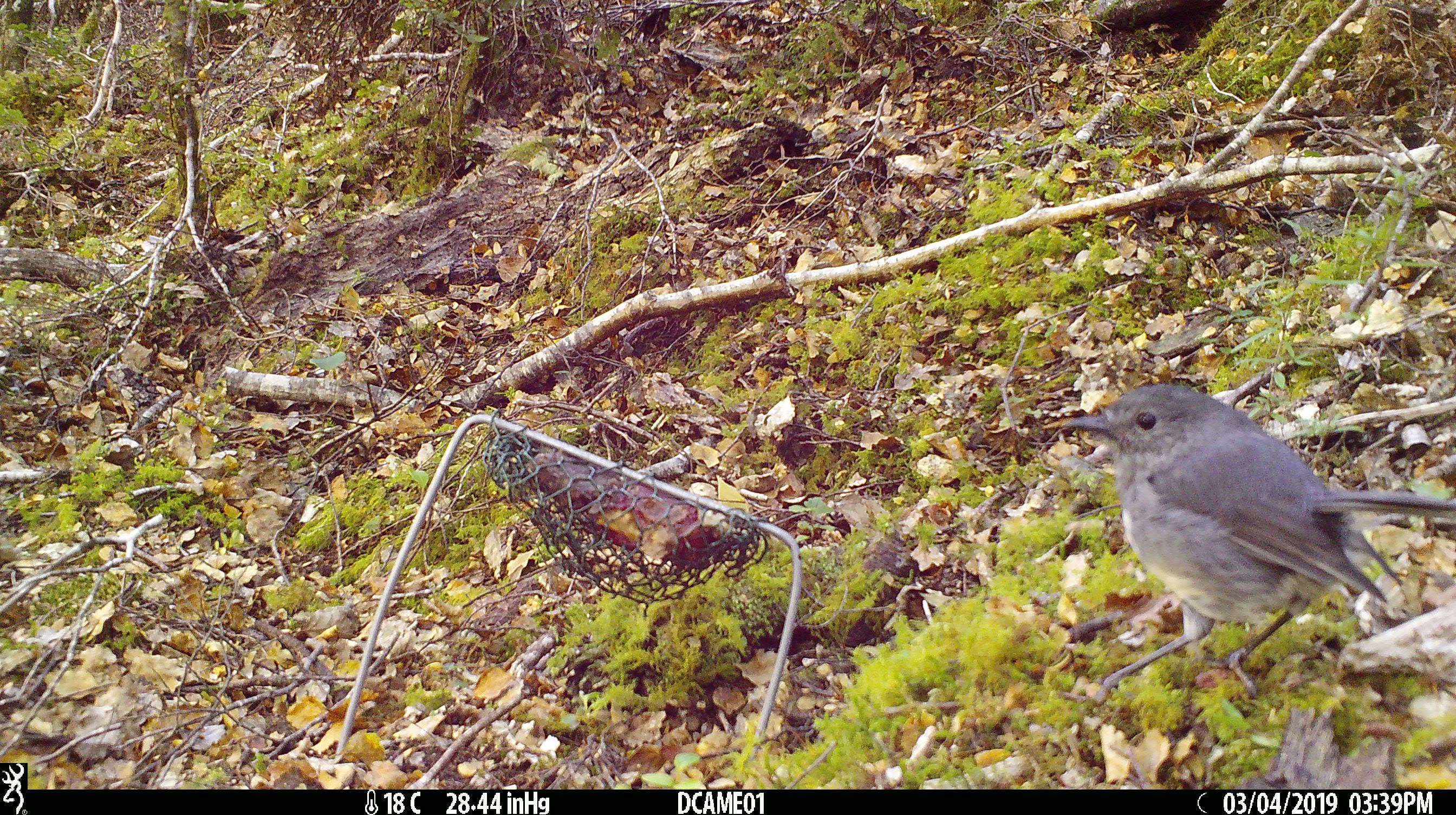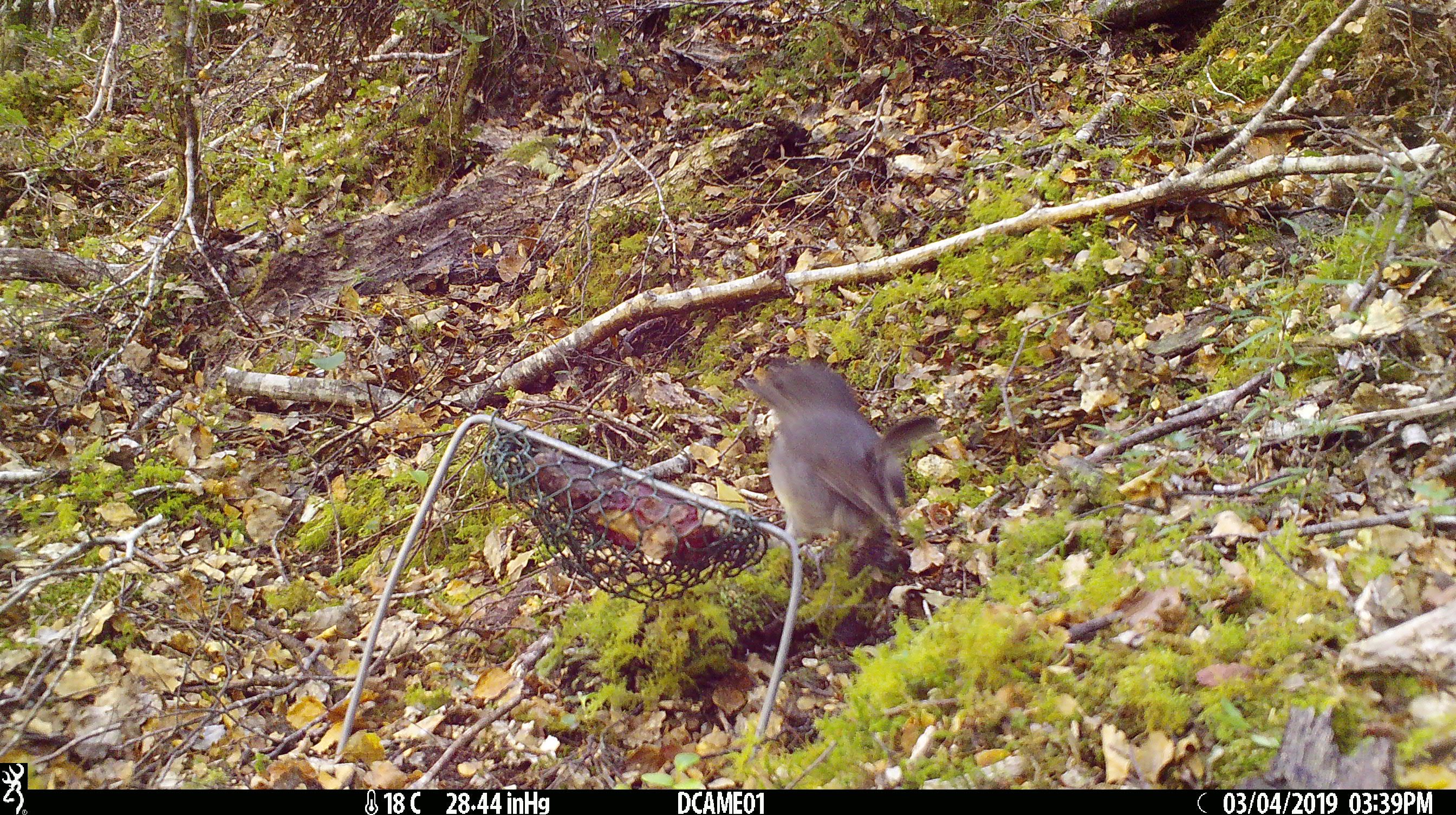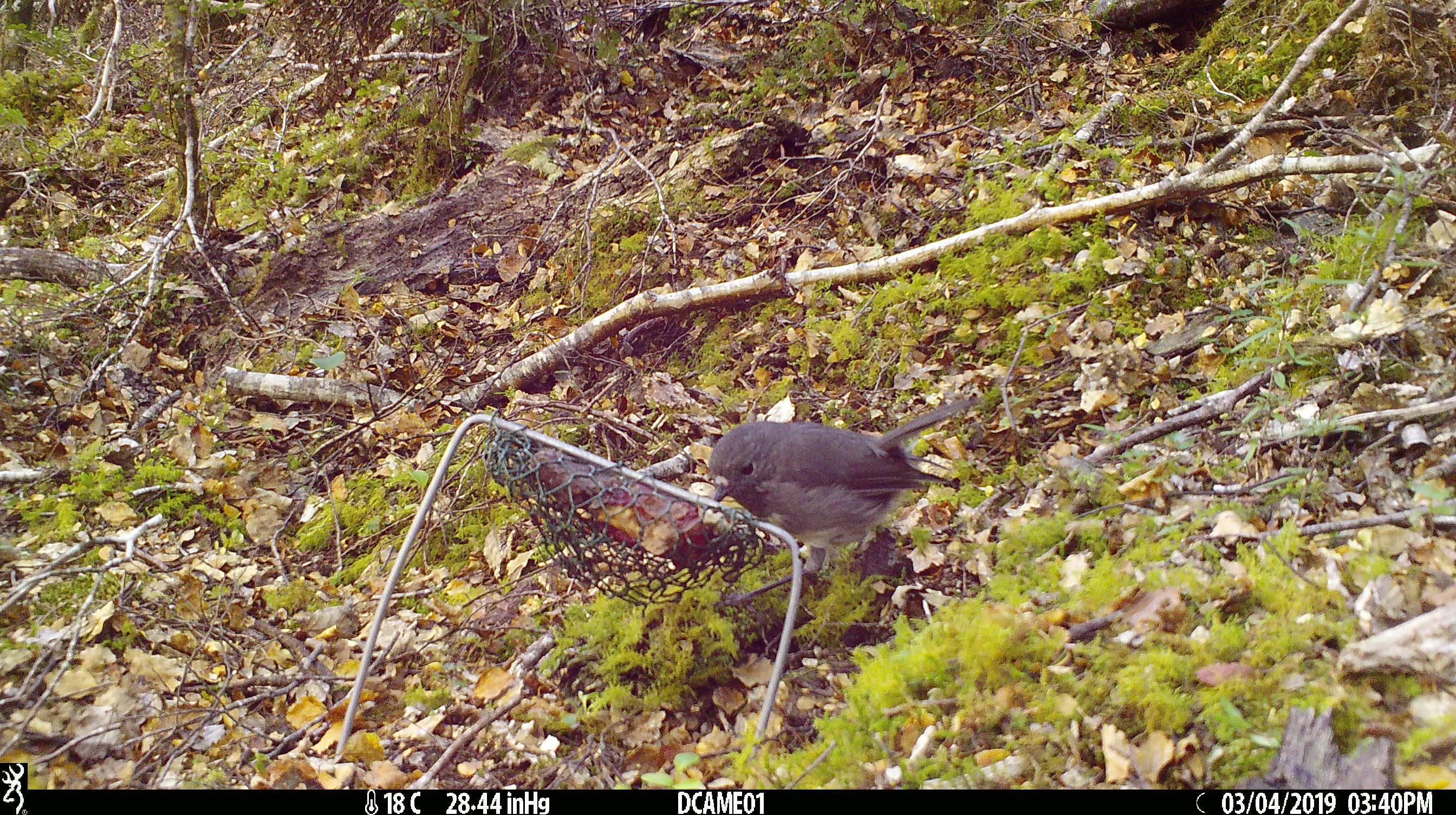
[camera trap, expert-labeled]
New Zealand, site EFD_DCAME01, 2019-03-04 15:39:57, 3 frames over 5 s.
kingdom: Animalia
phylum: Chordata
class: Aves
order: Passeriformes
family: Petroicidae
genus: Petroica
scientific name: Petroica australis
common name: new zealand robin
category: robin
Robin (new zealand robin) (Petroica australis).